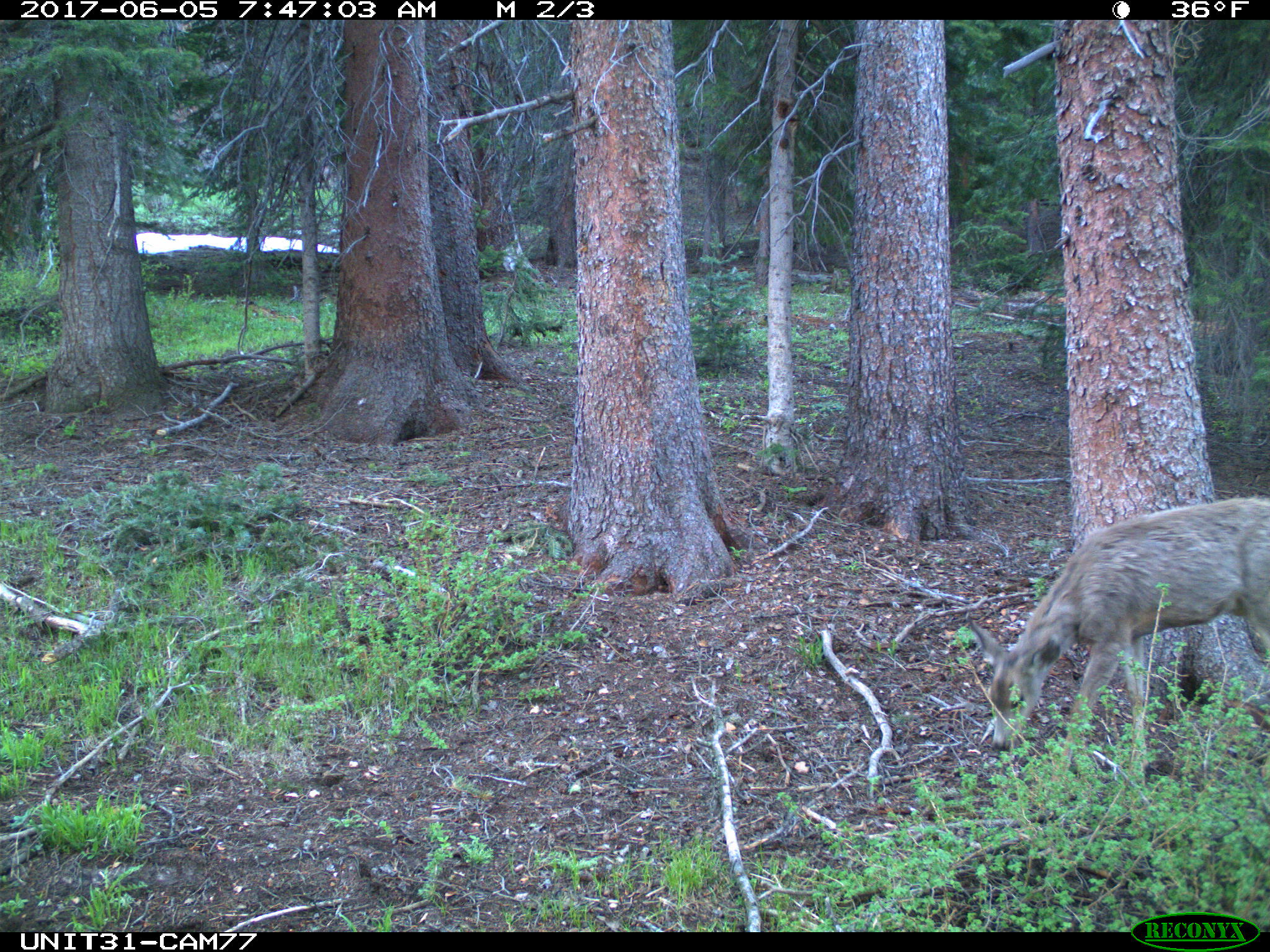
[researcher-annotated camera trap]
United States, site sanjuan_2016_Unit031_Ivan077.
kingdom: Animalia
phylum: Chordata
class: Mammalia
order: Artiodactyla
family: Cervidae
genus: Odocoileus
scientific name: Odocoileus hemionus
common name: mule deer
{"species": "Odocoileus hemionus (mule deer)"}